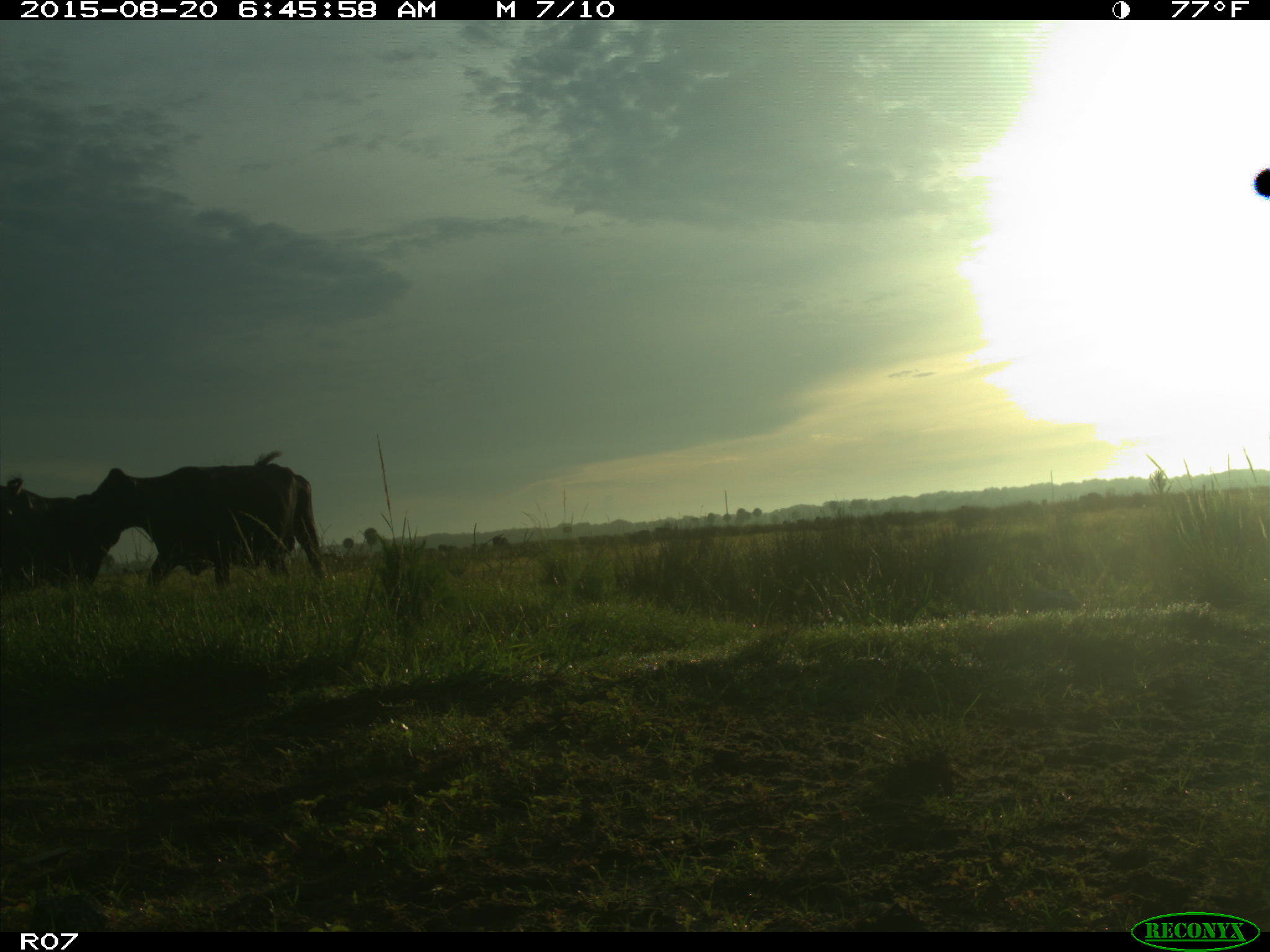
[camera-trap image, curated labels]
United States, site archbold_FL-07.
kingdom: Animalia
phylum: Chordata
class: Mammalia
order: Artiodactyla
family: Bovidae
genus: Bos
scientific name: Bos taurus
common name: domestic cow